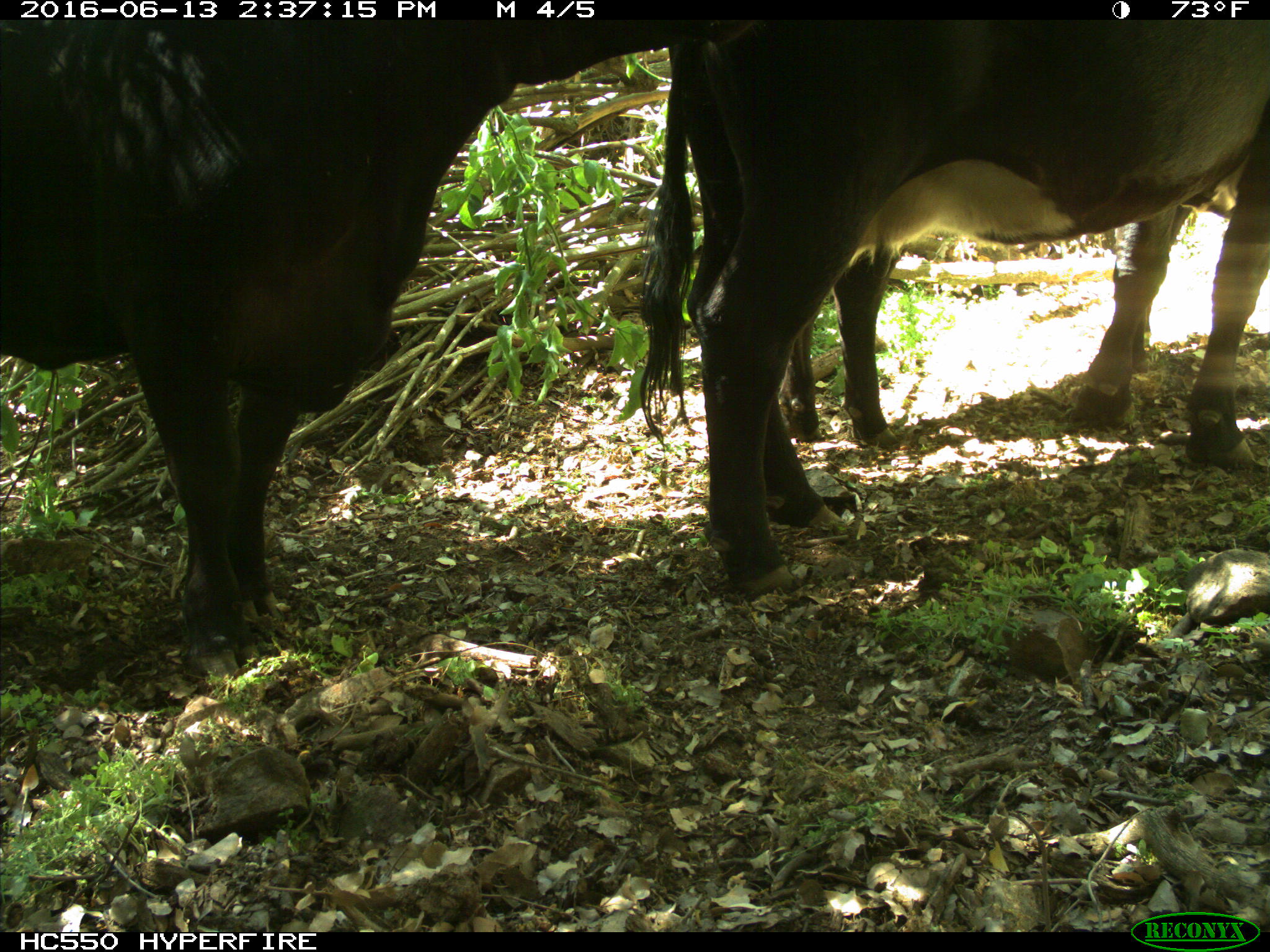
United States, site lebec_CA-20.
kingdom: Animalia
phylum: Chordata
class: Mammalia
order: Artiodactyla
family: Bovidae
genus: Bos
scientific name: Bos taurus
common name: domestic cow